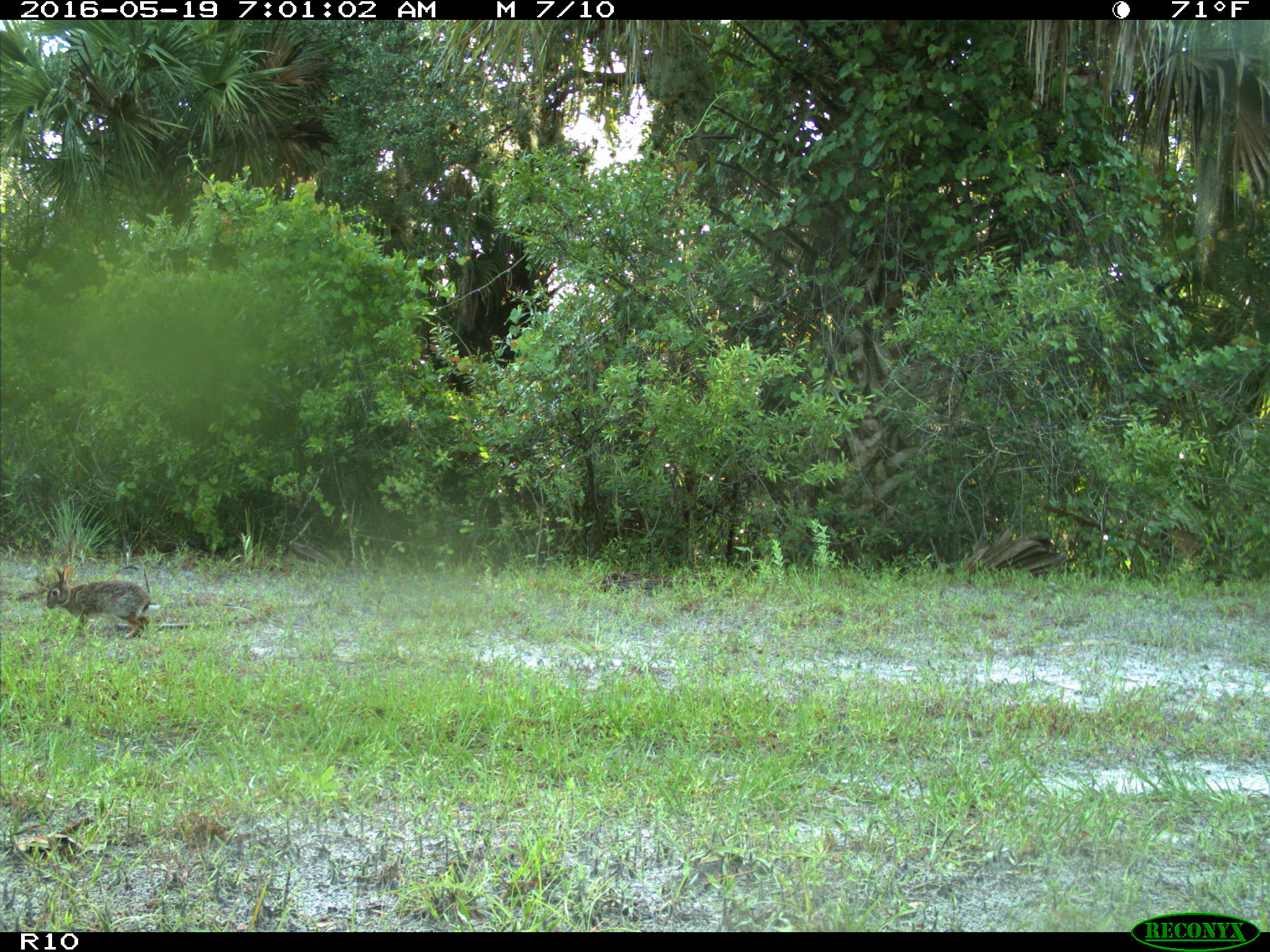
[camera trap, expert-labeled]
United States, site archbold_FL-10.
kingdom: Animalia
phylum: Chordata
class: Mammalia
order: Lagomorpha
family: Leporidae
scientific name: Leporidae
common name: rabbits and hares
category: unidentified rabbit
Unidentified rabbit (rabbits and hares) (Leporidae).